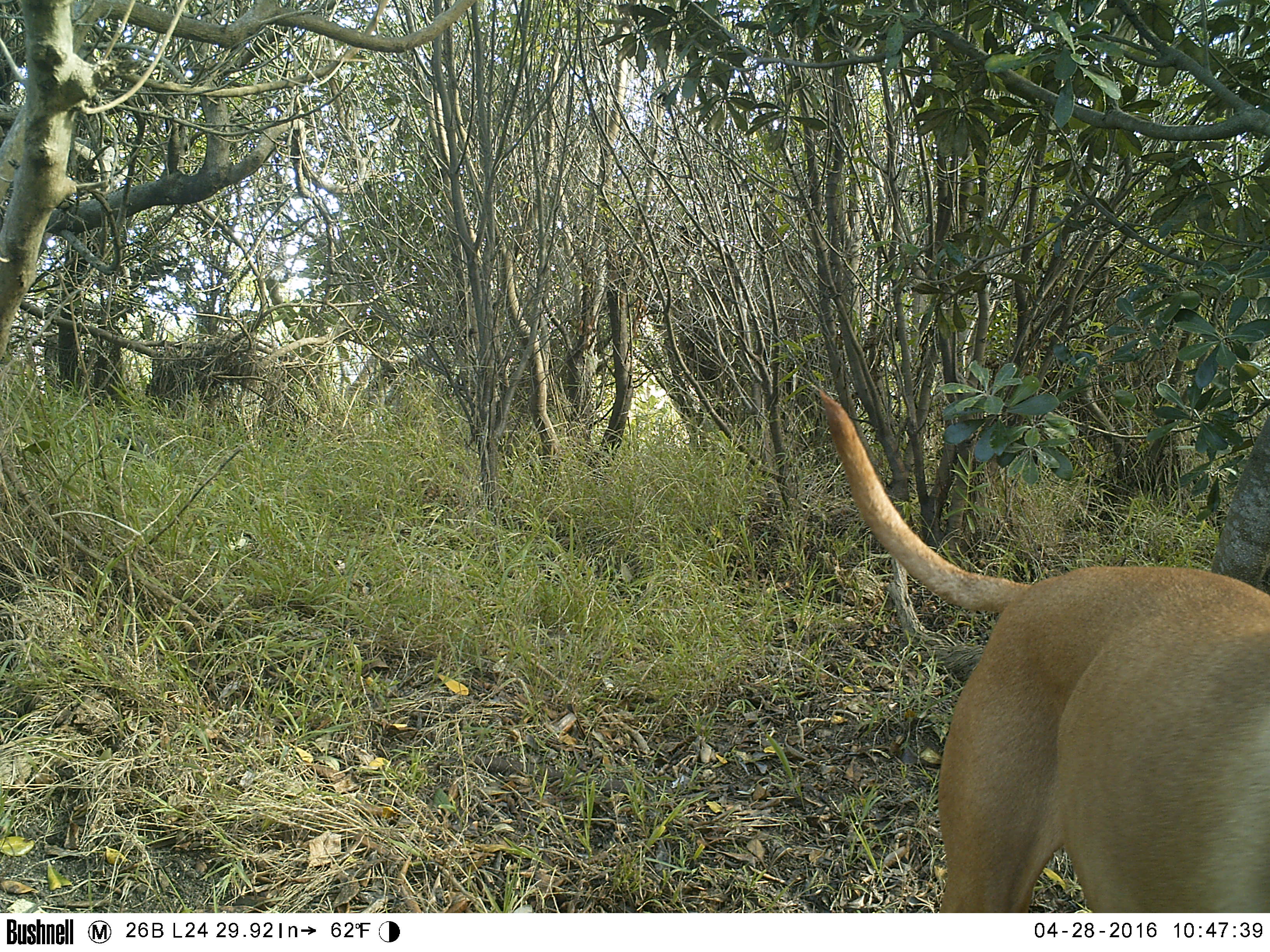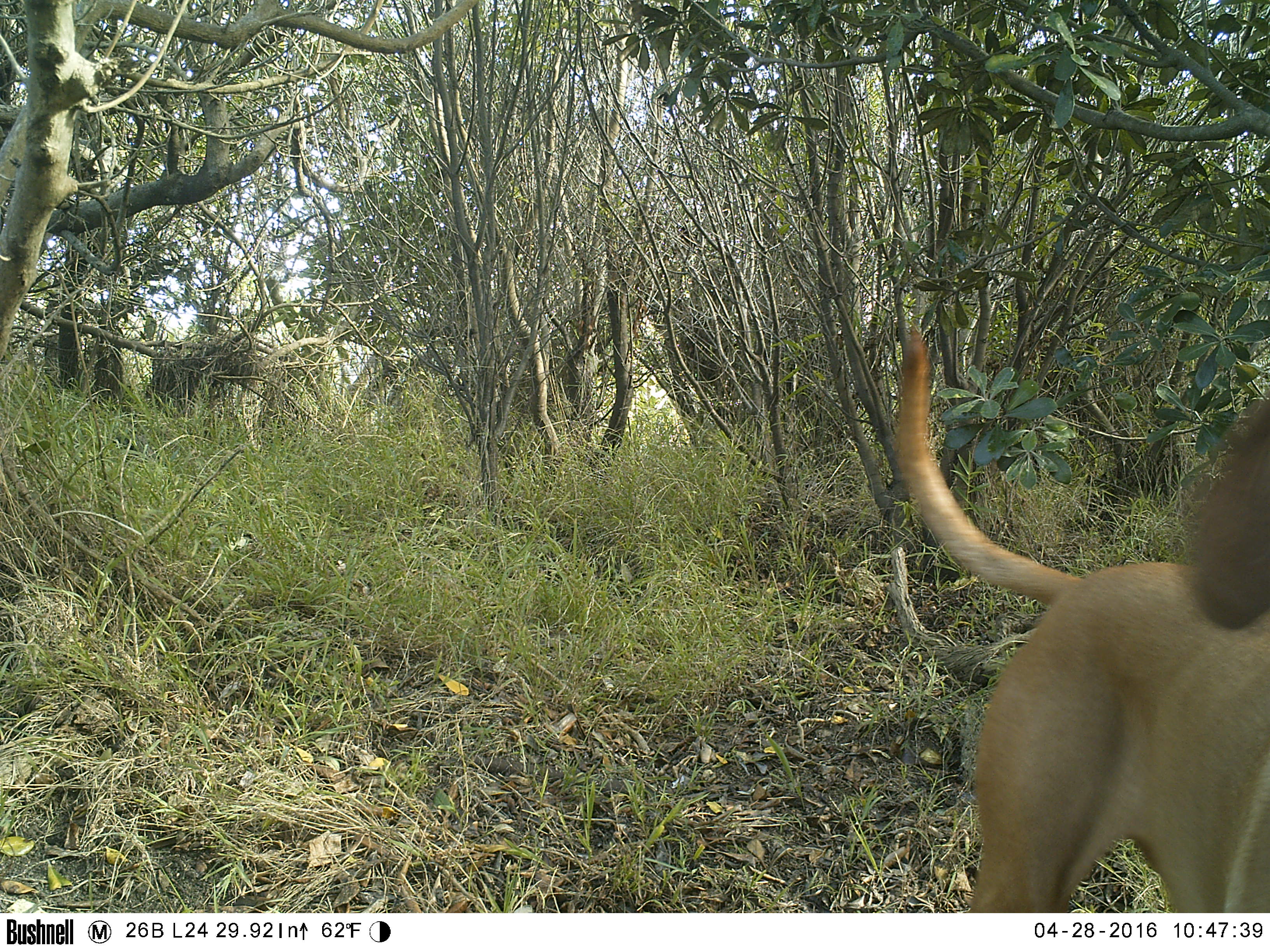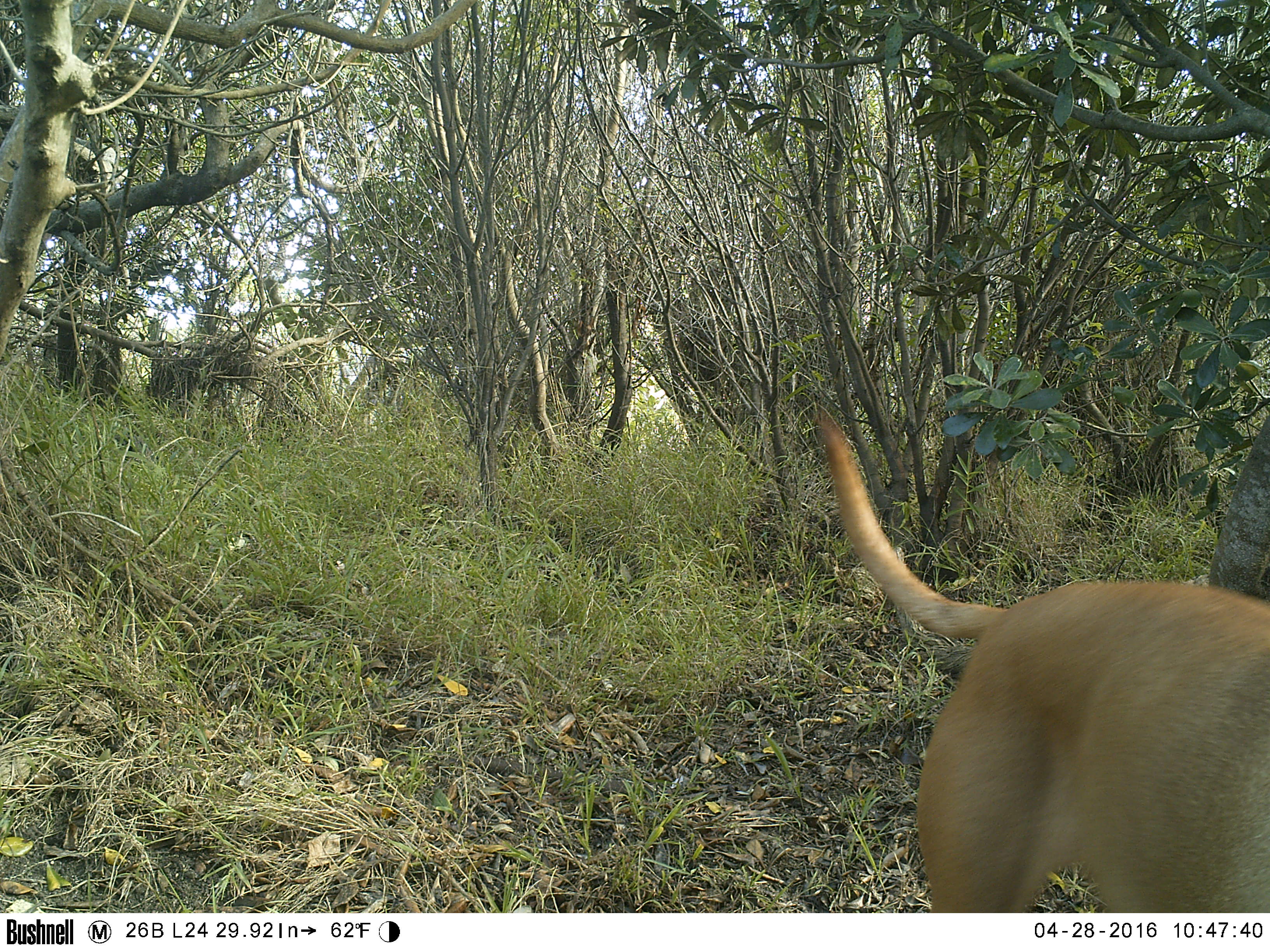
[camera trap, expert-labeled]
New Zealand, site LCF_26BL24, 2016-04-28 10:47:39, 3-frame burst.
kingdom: Animalia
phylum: Chordata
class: Mammalia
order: Carnivora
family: Canidae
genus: Canis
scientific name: Canis familiaris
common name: domestic dog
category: dog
Dog (domestic dog) (Canis familiaris).